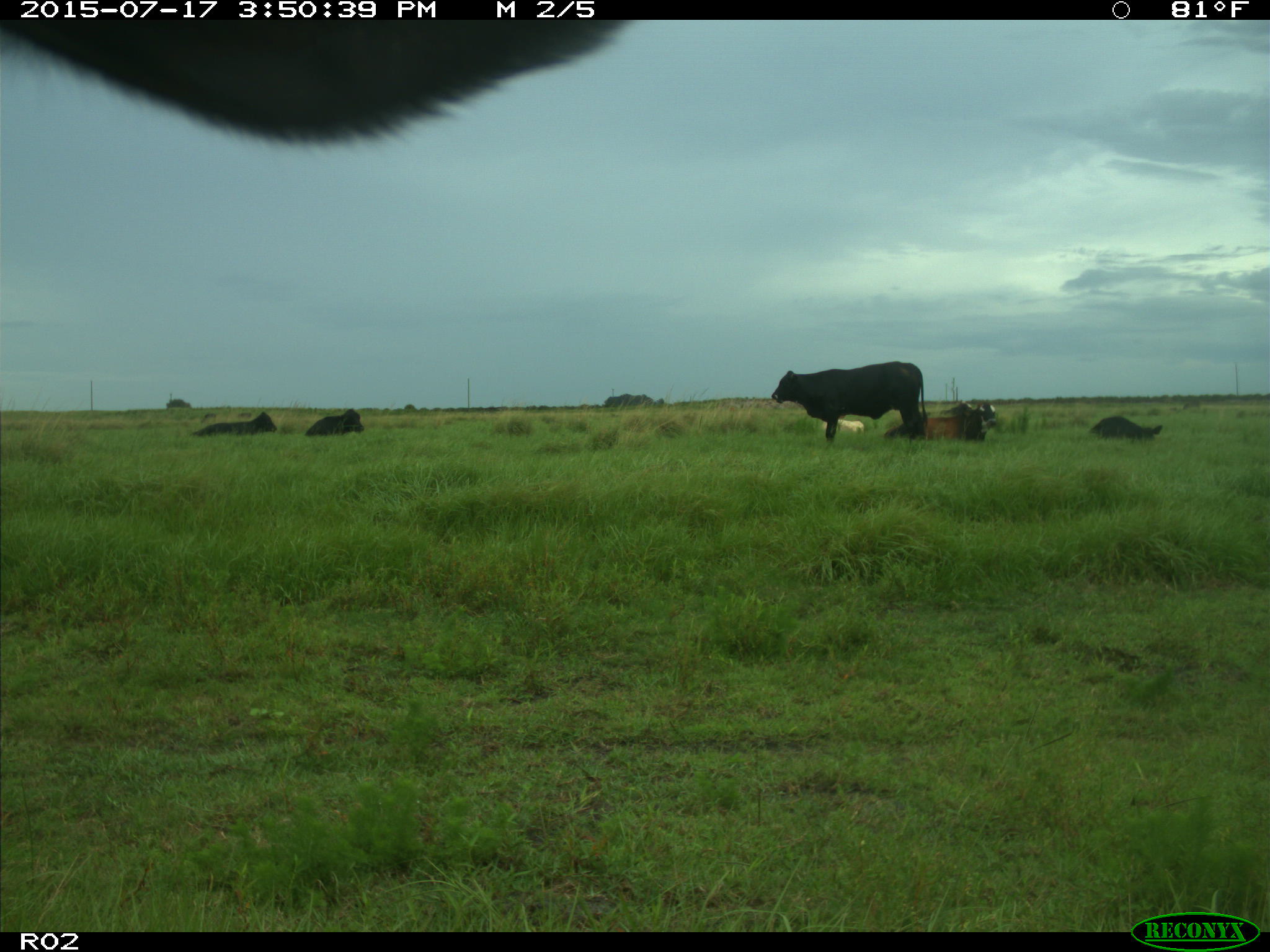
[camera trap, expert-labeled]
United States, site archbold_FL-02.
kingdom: Animalia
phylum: Chordata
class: Mammalia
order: Artiodactyla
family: Bovidae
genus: Bos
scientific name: Bos taurus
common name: domestic cow